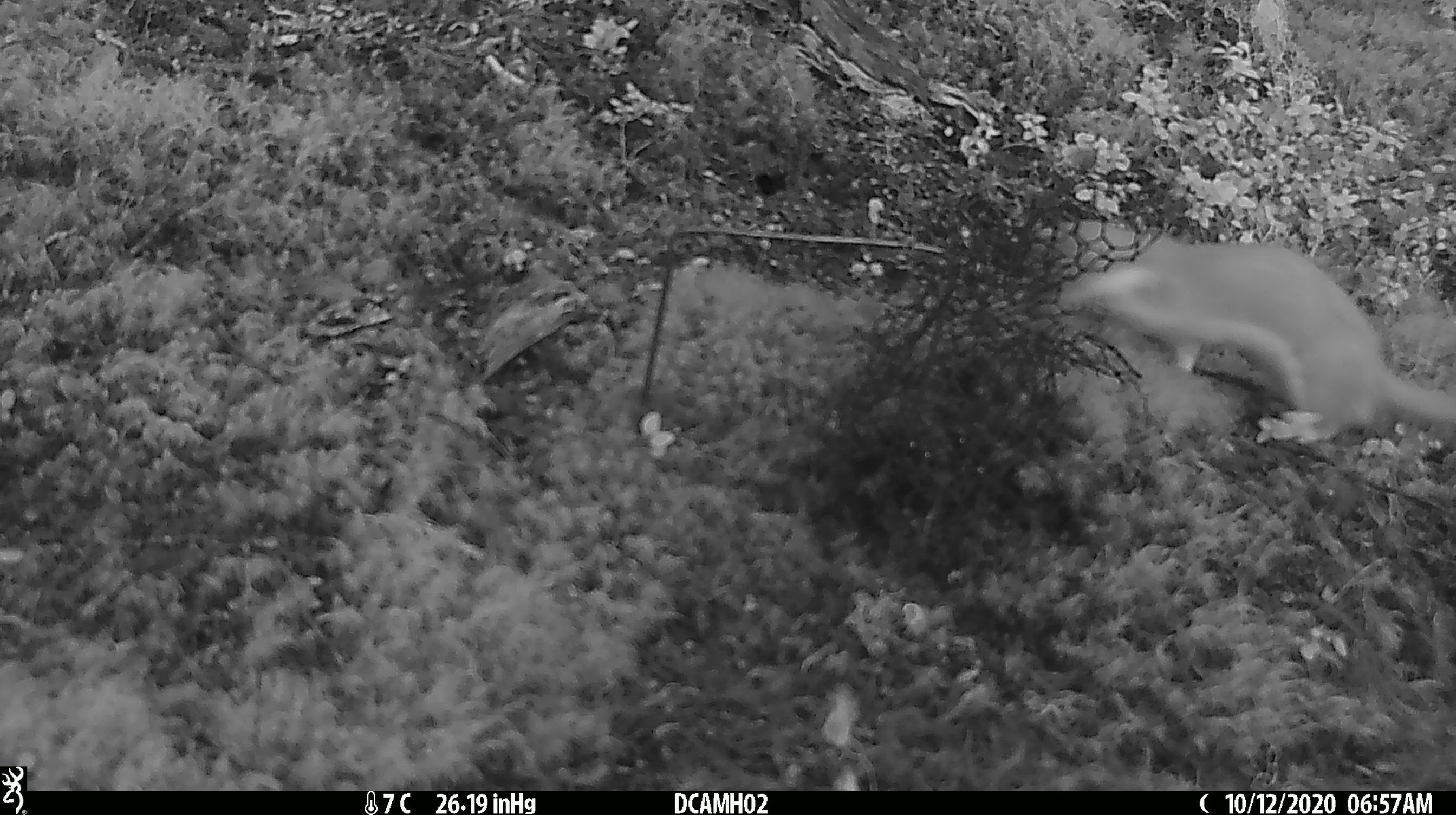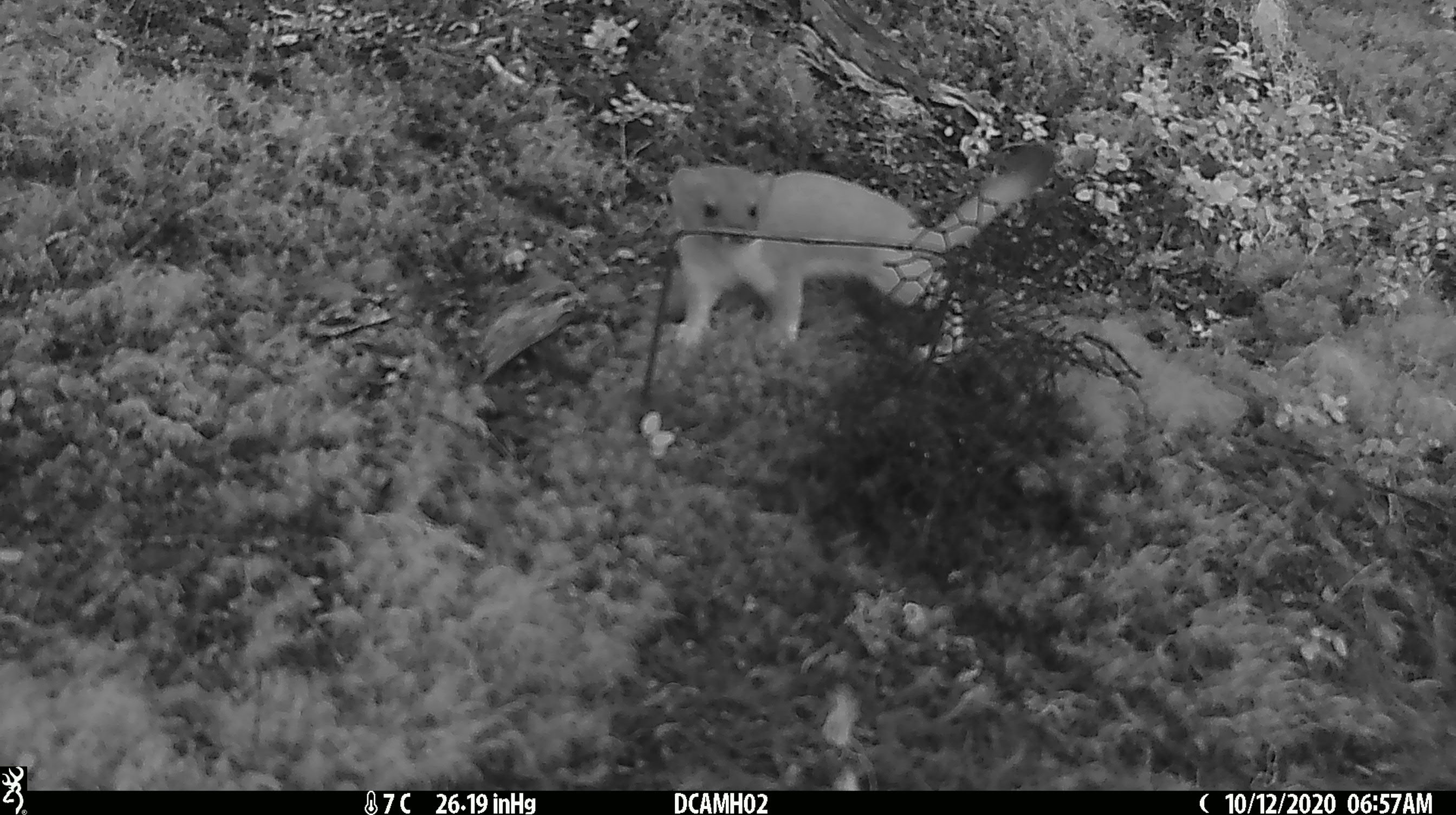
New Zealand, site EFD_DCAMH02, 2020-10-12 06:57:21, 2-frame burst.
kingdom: Animalia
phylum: Chordata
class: Mammalia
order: Carnivora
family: Mustelidae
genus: Mustela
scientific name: Mustela erminea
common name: stoat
Stoat (Mustela erminea).